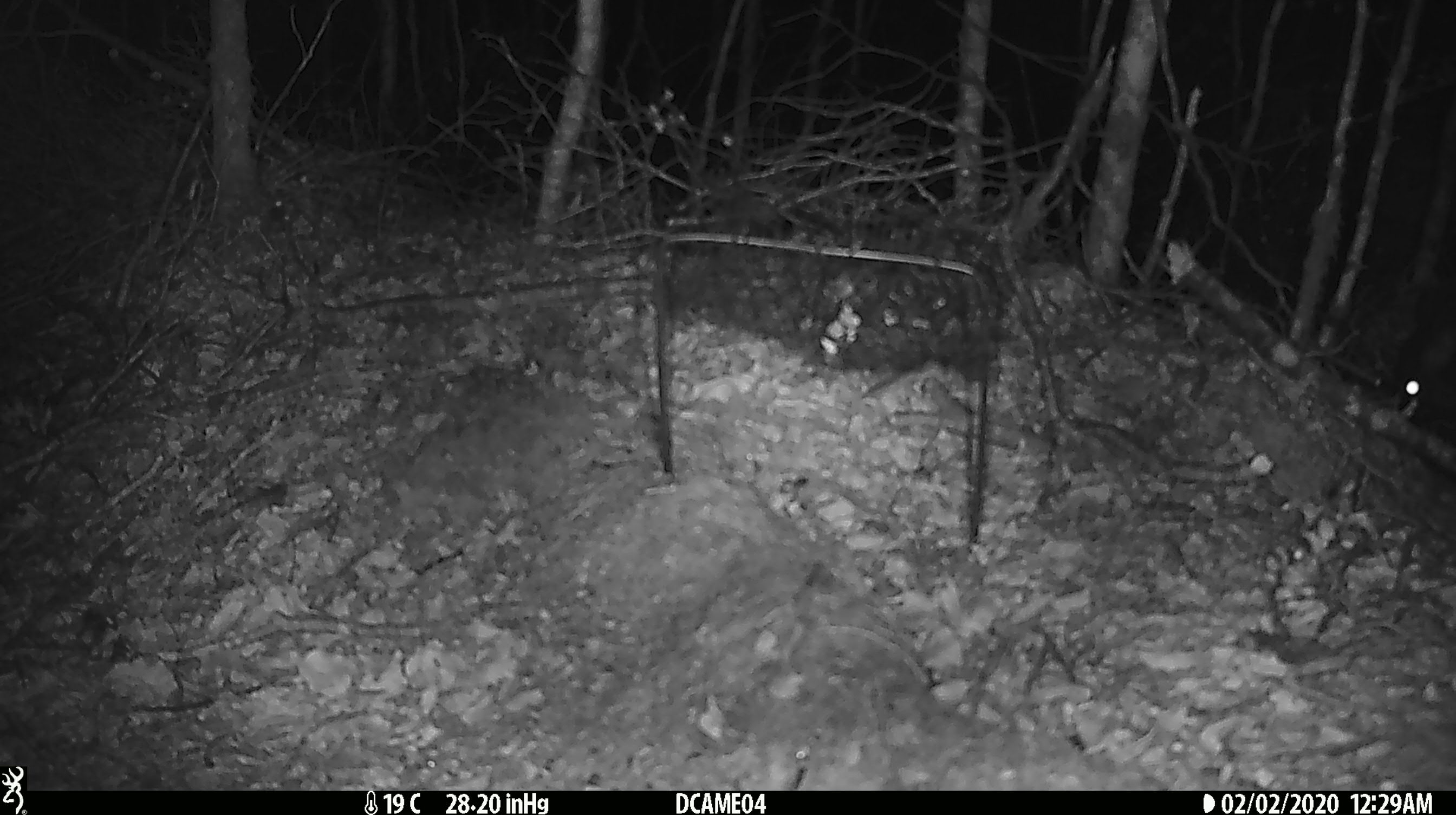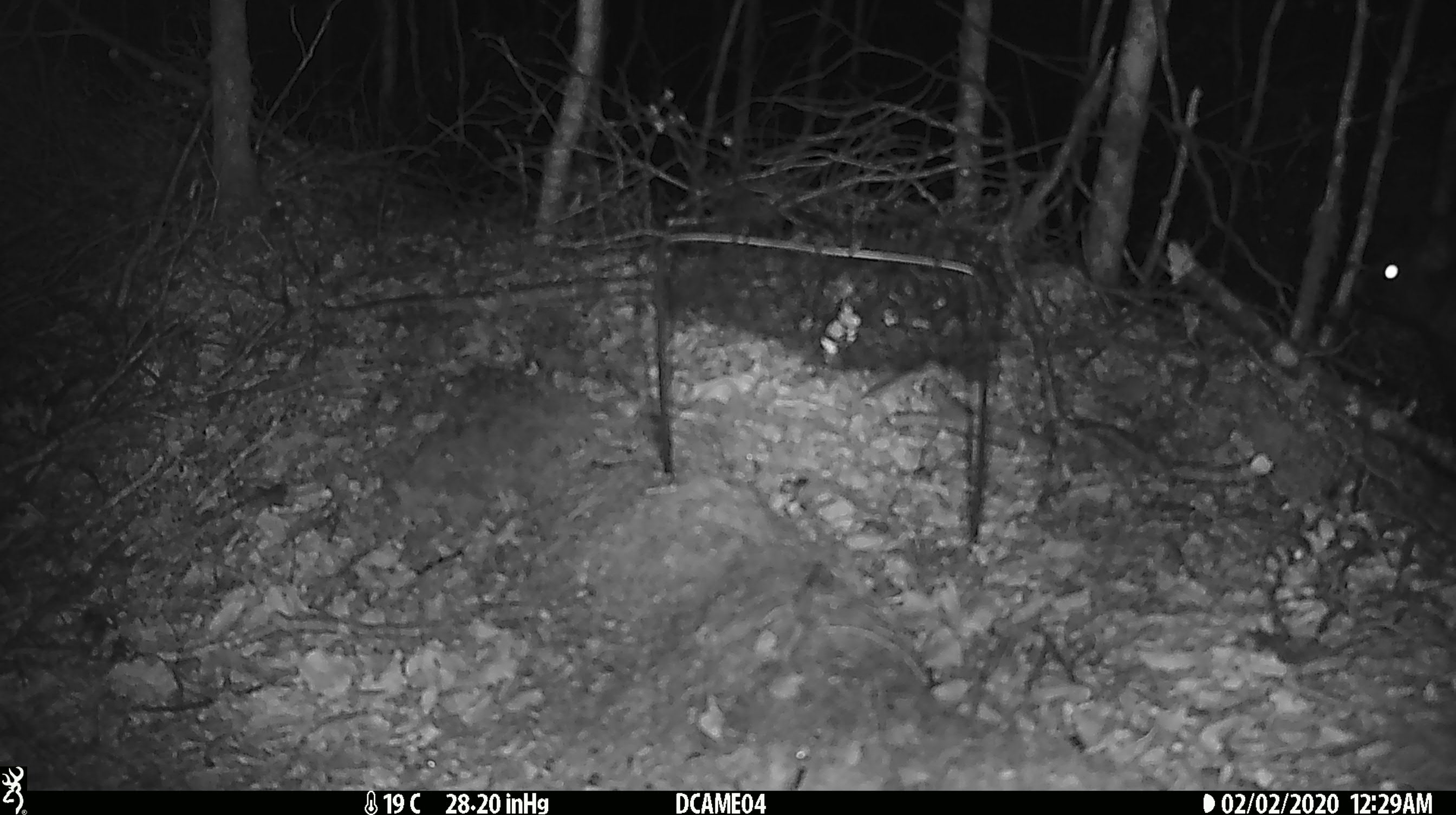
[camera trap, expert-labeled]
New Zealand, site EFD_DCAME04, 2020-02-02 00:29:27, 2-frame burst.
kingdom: Animalia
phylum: Chordata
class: Mammalia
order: Rodentia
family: Muridae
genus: Rattus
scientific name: Rattus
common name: rat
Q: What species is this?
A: Rat (Rattus).